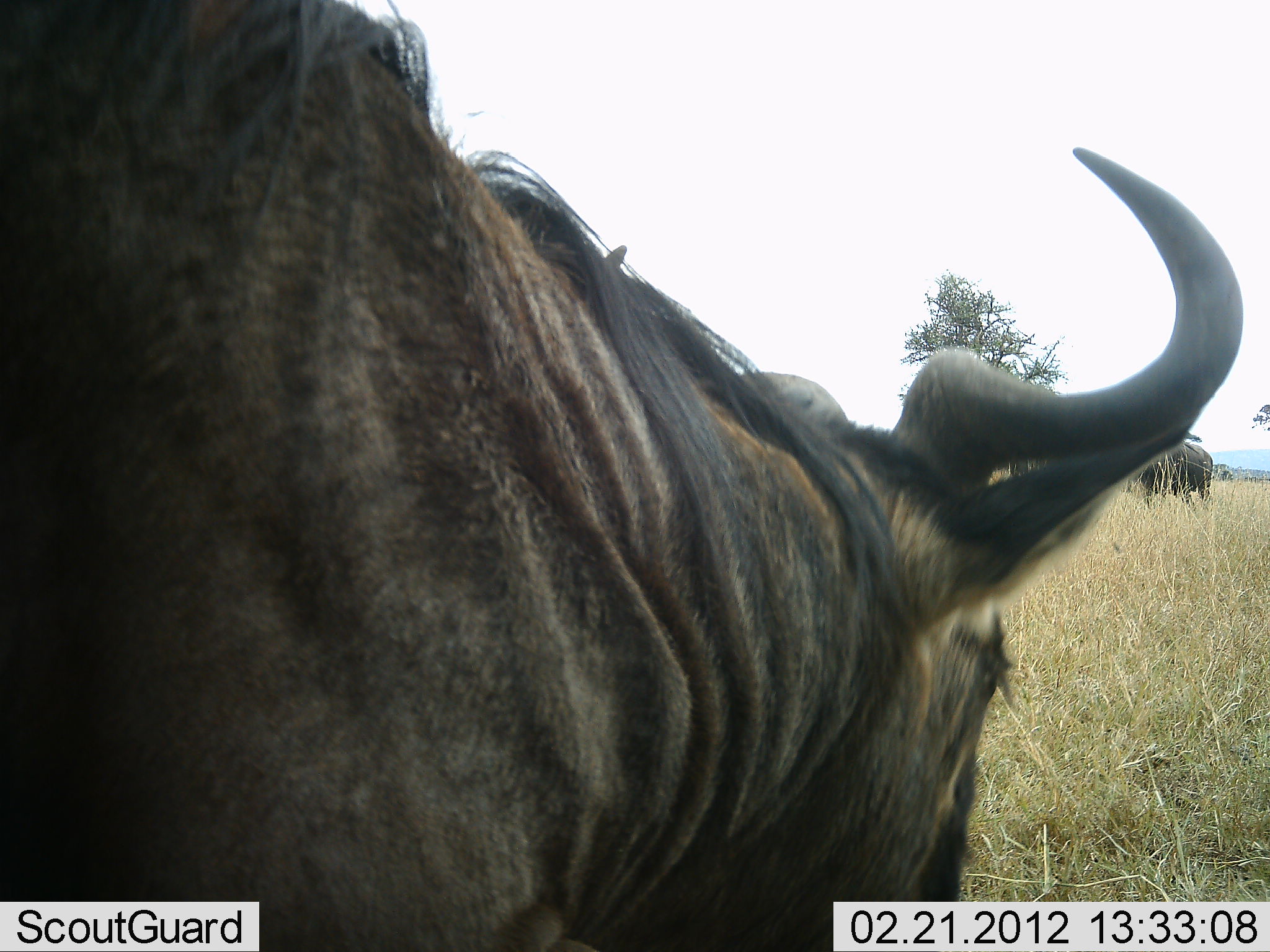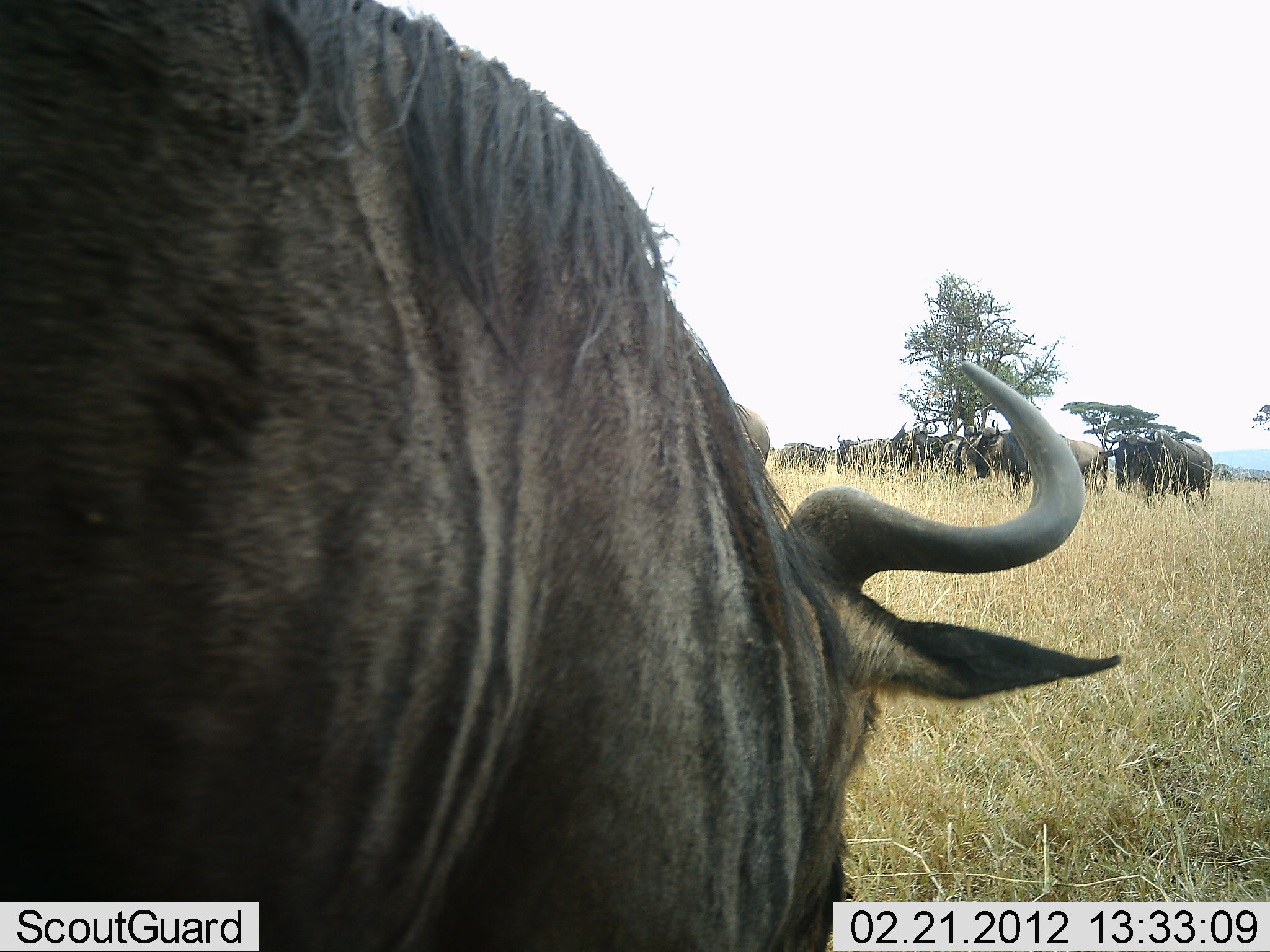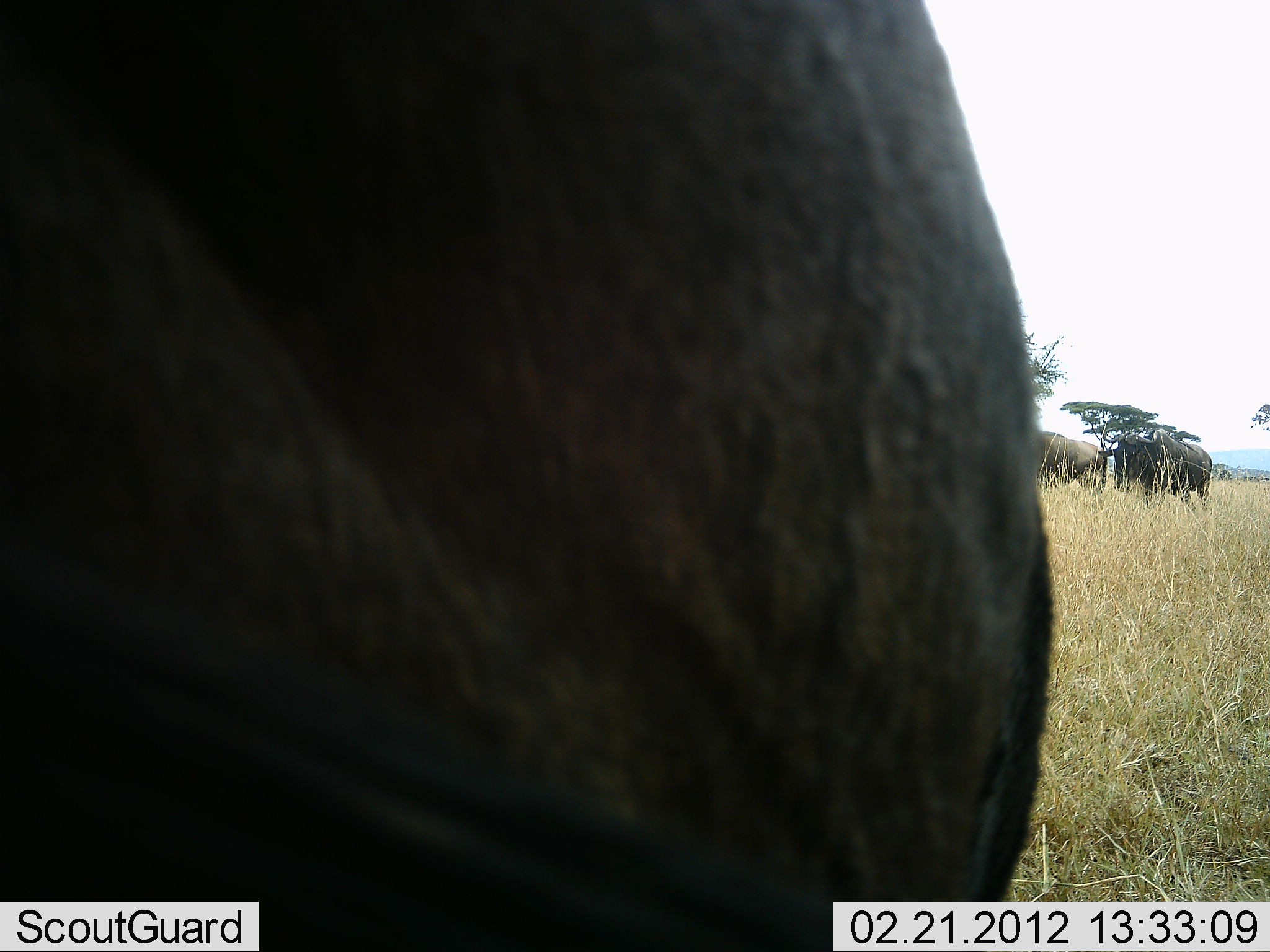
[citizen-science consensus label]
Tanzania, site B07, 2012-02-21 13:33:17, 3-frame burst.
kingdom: Animalia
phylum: Chordata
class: Mammalia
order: Artiodactyla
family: Bovidae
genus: Connochaetes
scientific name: Connochaetes taurinus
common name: blue wildebeest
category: wildebeest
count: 10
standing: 85%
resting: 0%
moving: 11%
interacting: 4%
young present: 0%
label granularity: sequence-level